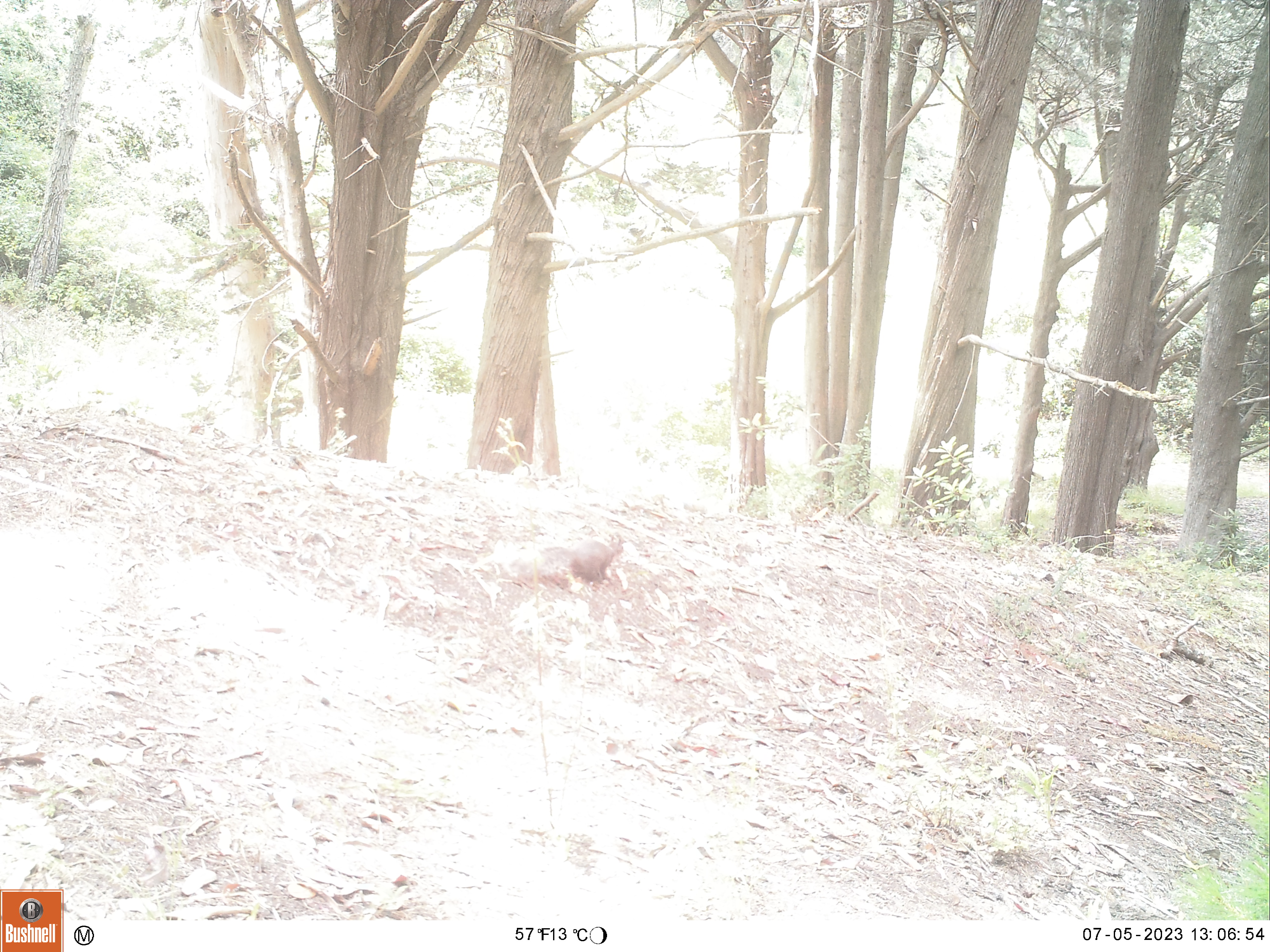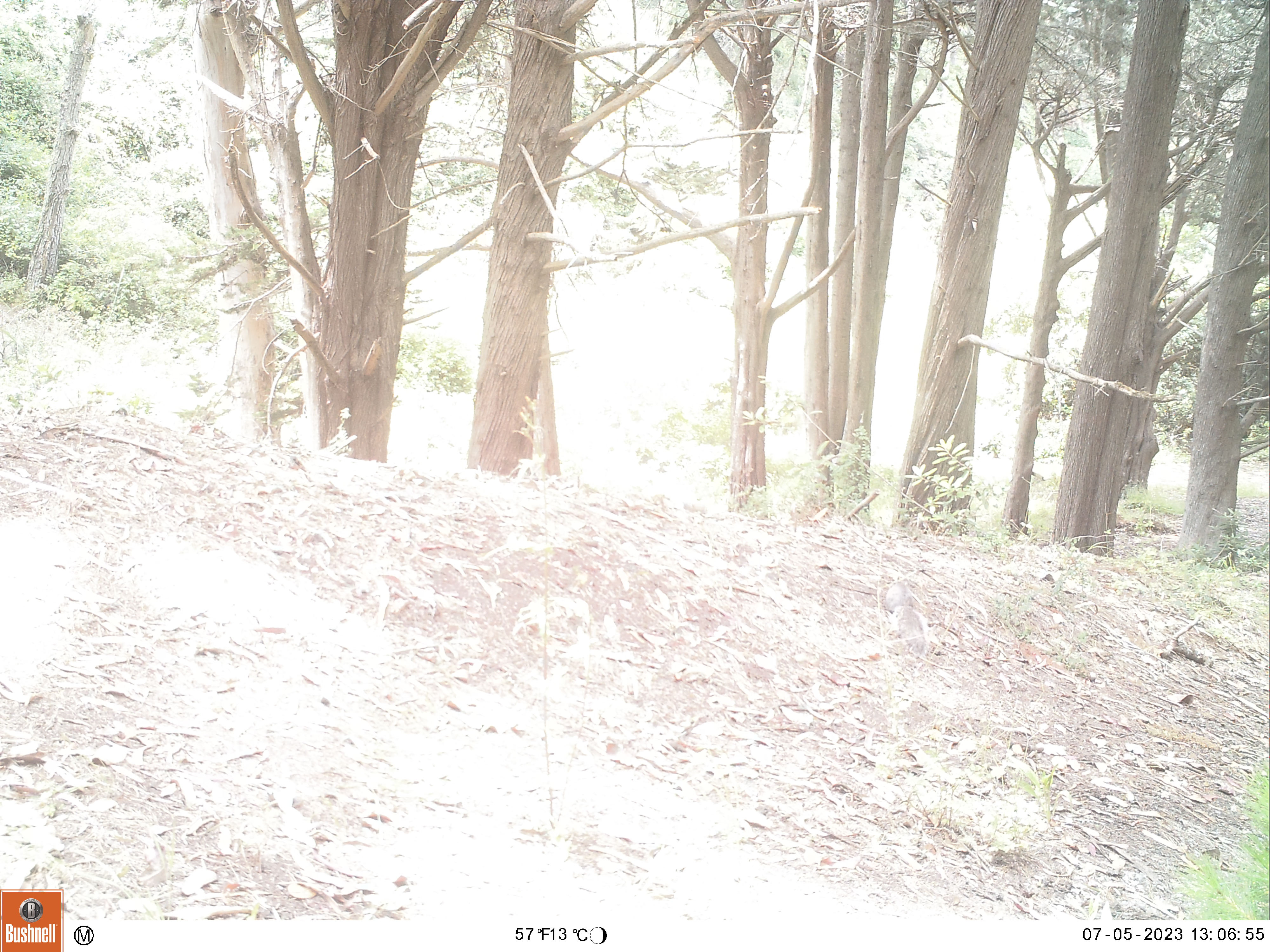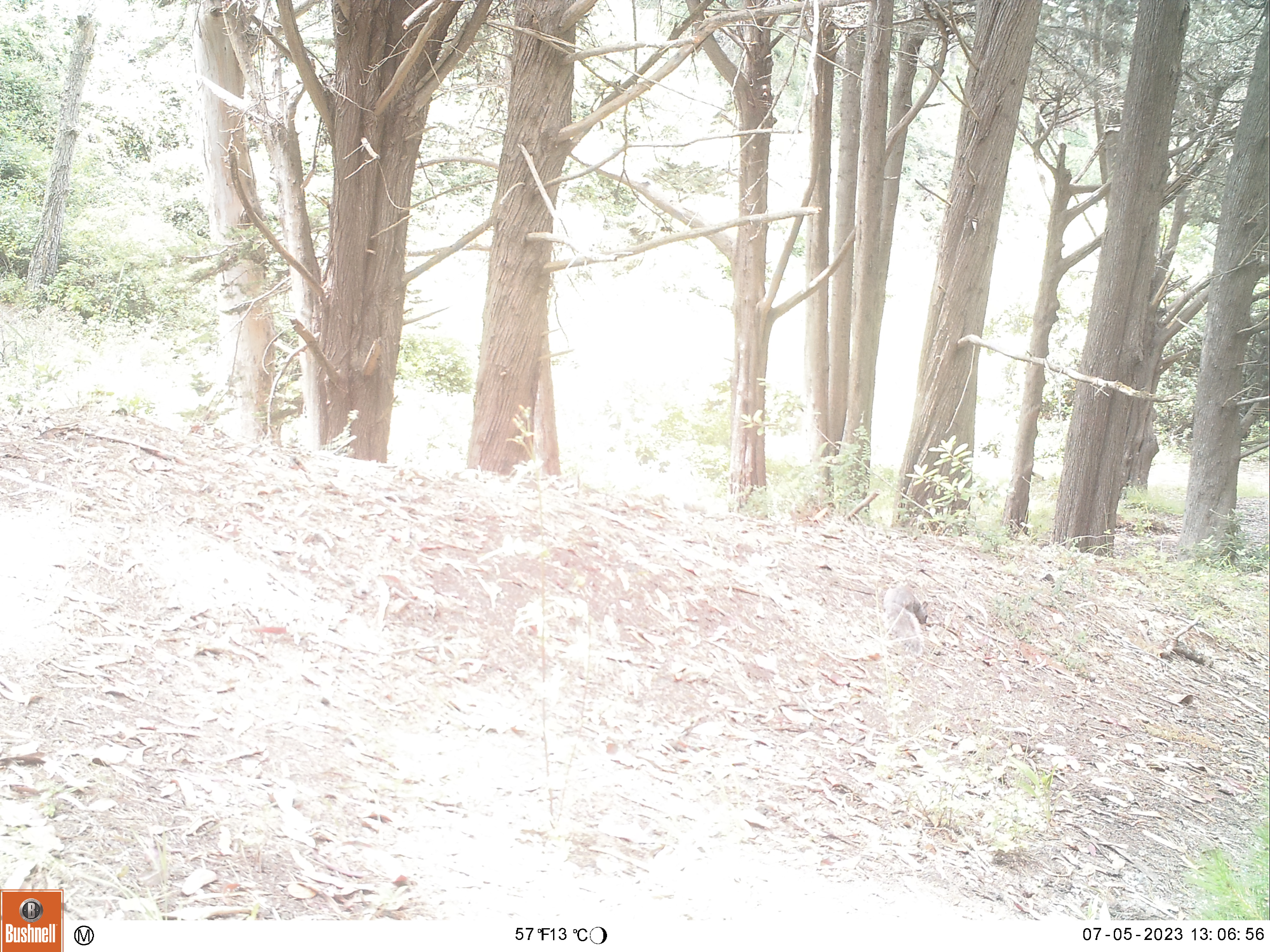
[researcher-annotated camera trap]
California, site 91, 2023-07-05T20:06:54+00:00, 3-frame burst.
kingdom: Animalia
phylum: Chordata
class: Mammalia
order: Rodentia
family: Sciuridae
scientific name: Sciuridae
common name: squirrel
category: unknown squirrel